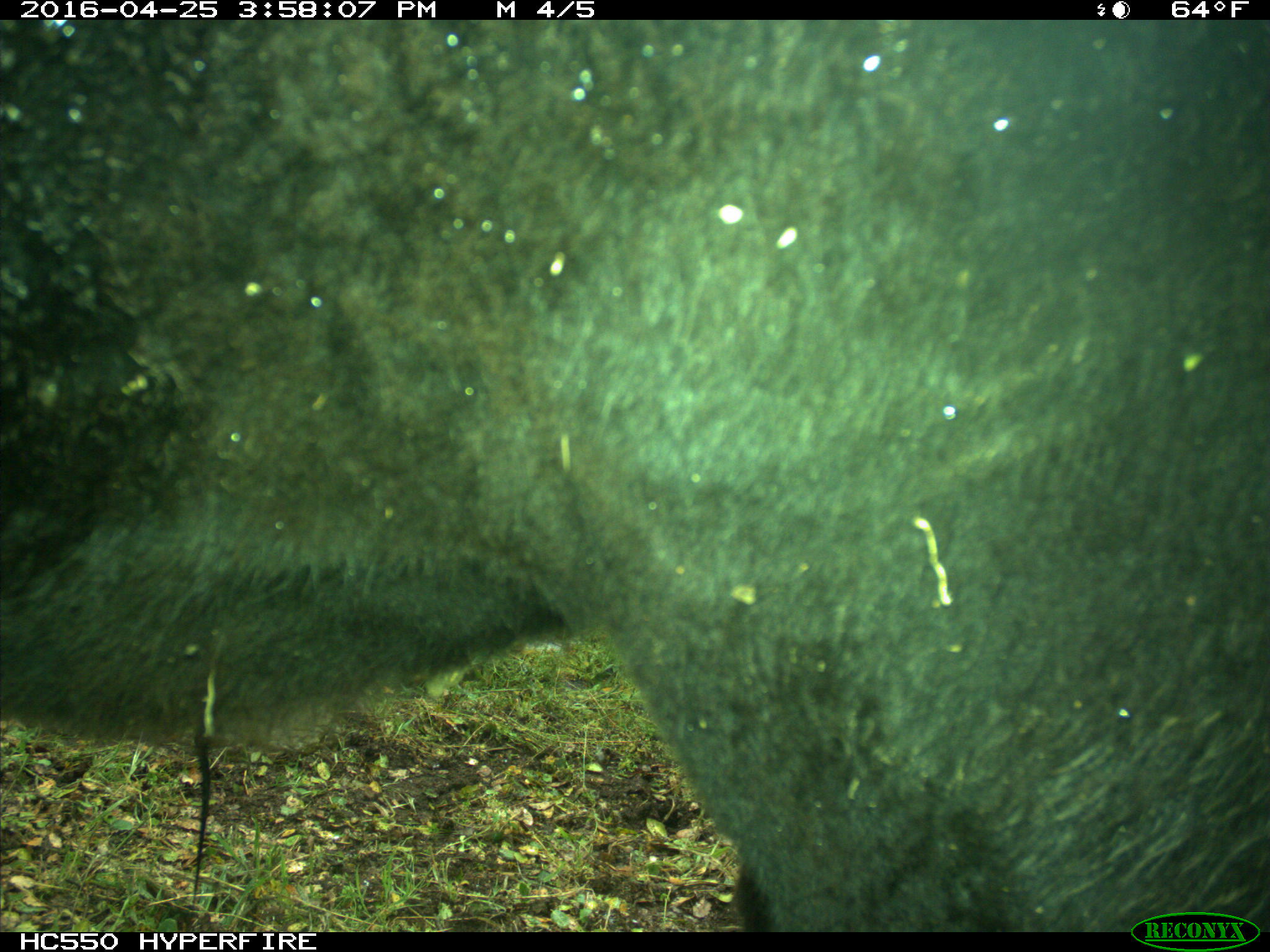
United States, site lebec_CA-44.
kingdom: Animalia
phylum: Chordata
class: Mammalia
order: Artiodactyla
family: Bovidae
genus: Bos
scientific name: Bos taurus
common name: domestic cow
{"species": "Bos taurus (domestic cow)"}